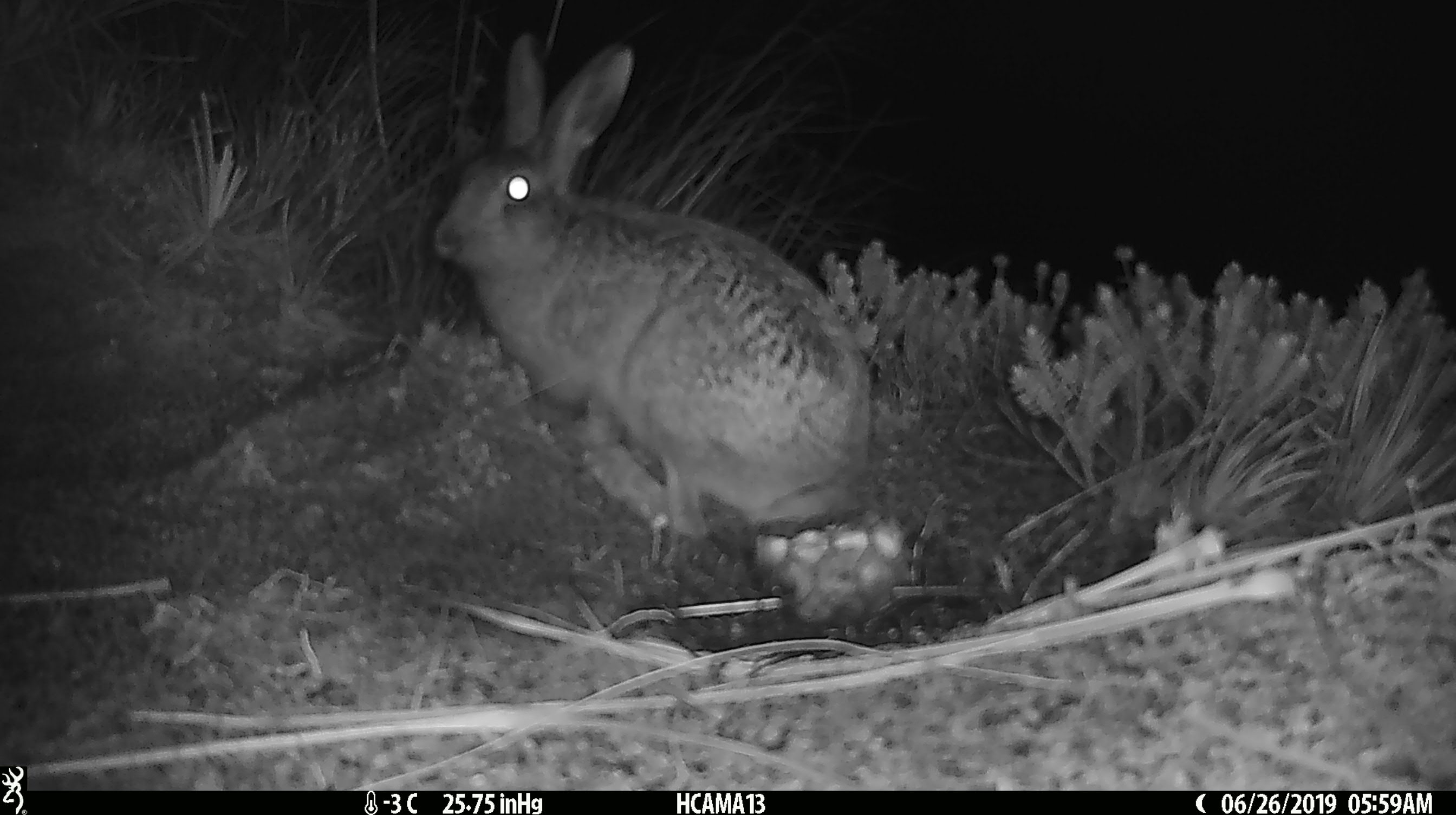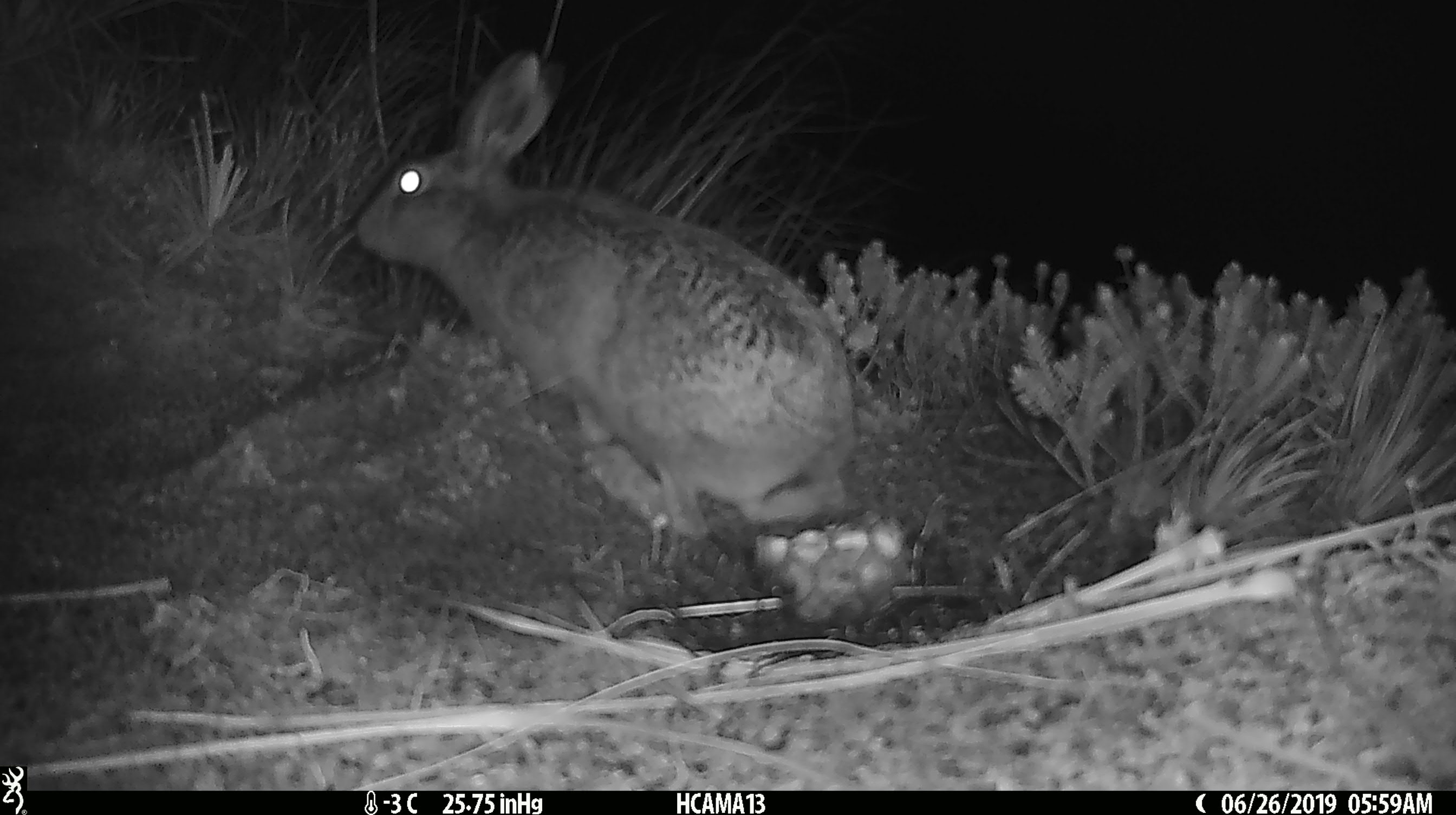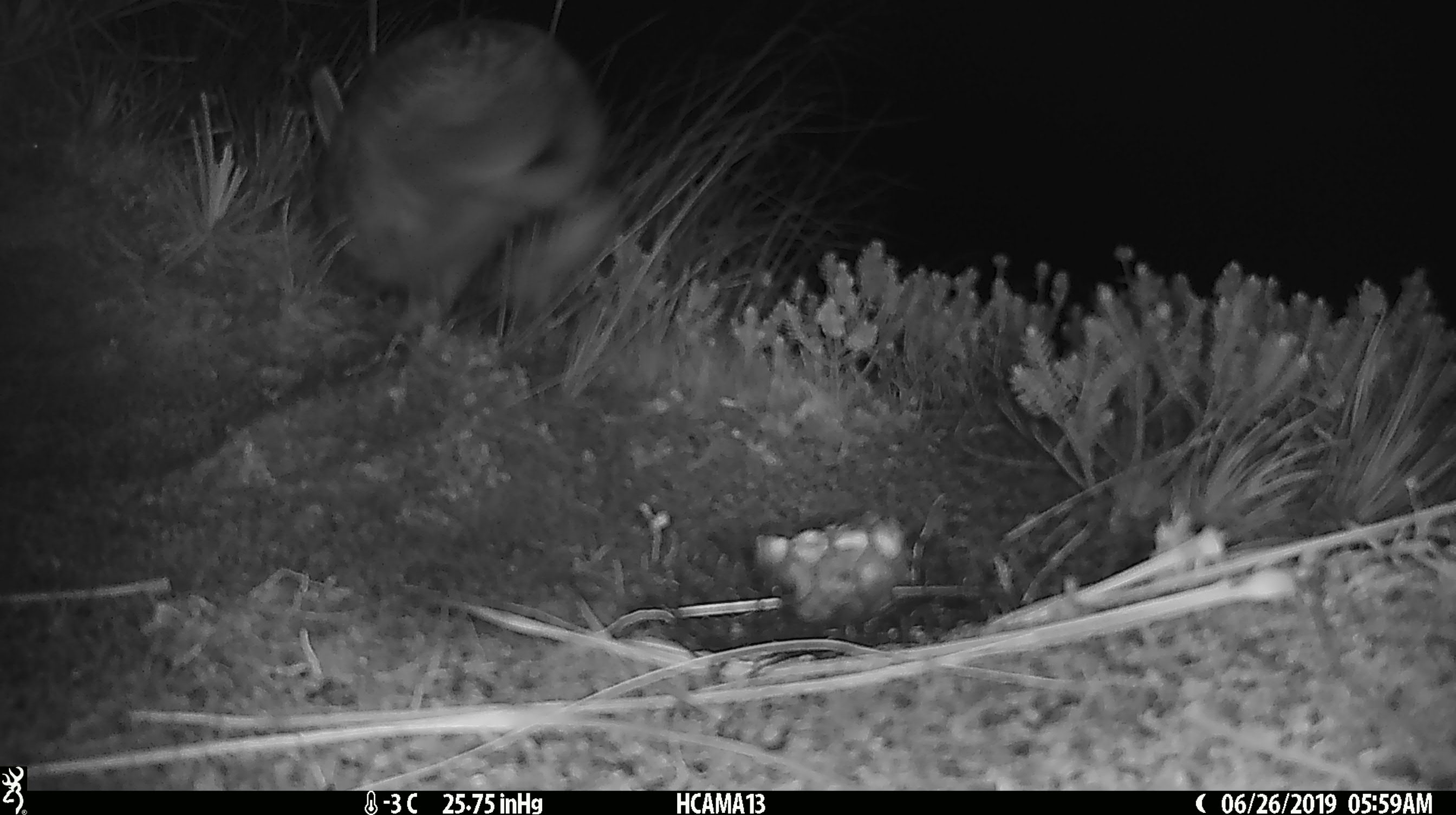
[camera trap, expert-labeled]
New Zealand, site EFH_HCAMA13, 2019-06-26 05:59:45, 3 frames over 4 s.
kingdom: Animalia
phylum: Chordata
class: Mammalia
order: Lagomorpha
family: Leporidae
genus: Lepus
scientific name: Lepus europaeus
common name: brown hare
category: hare